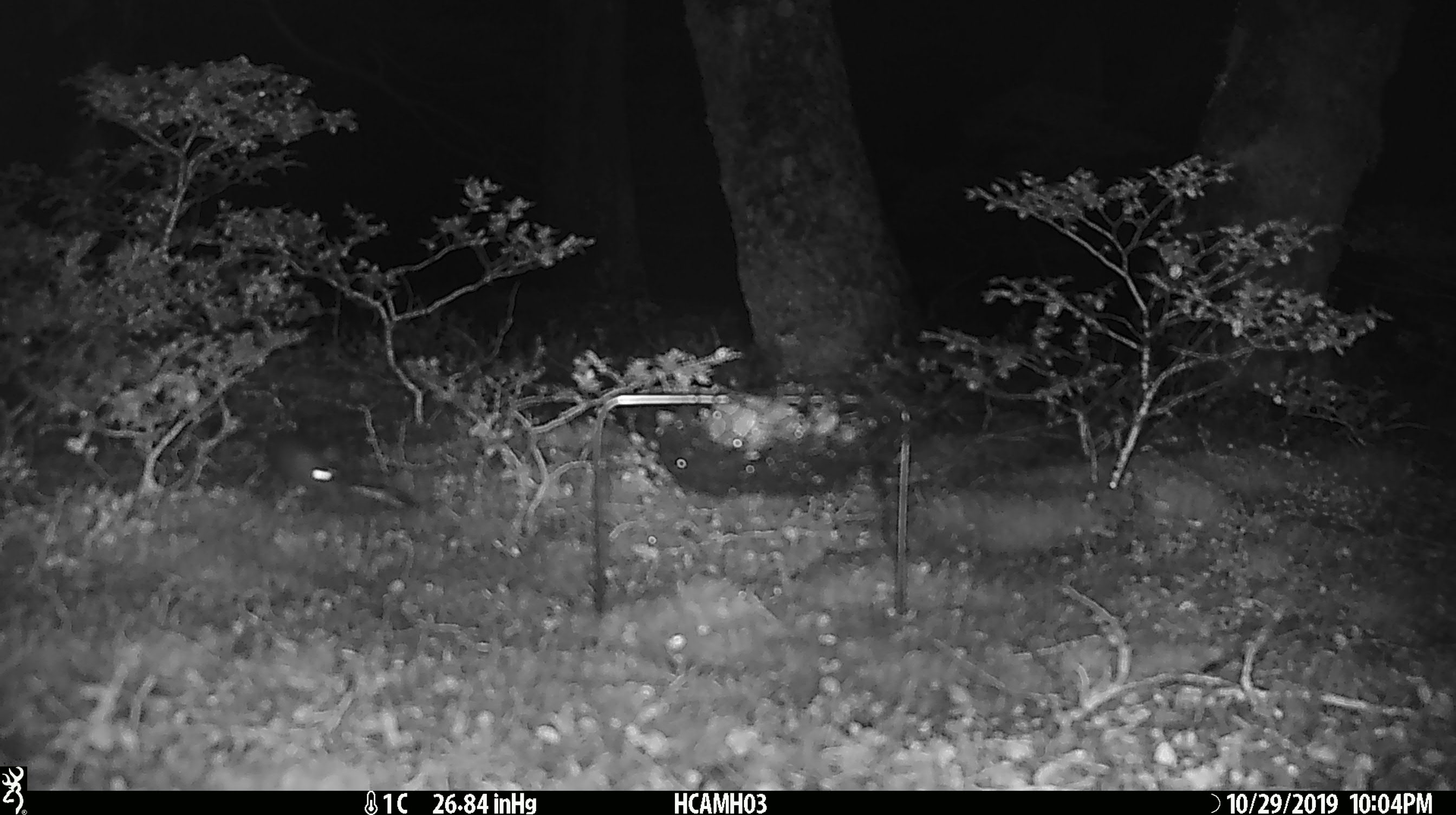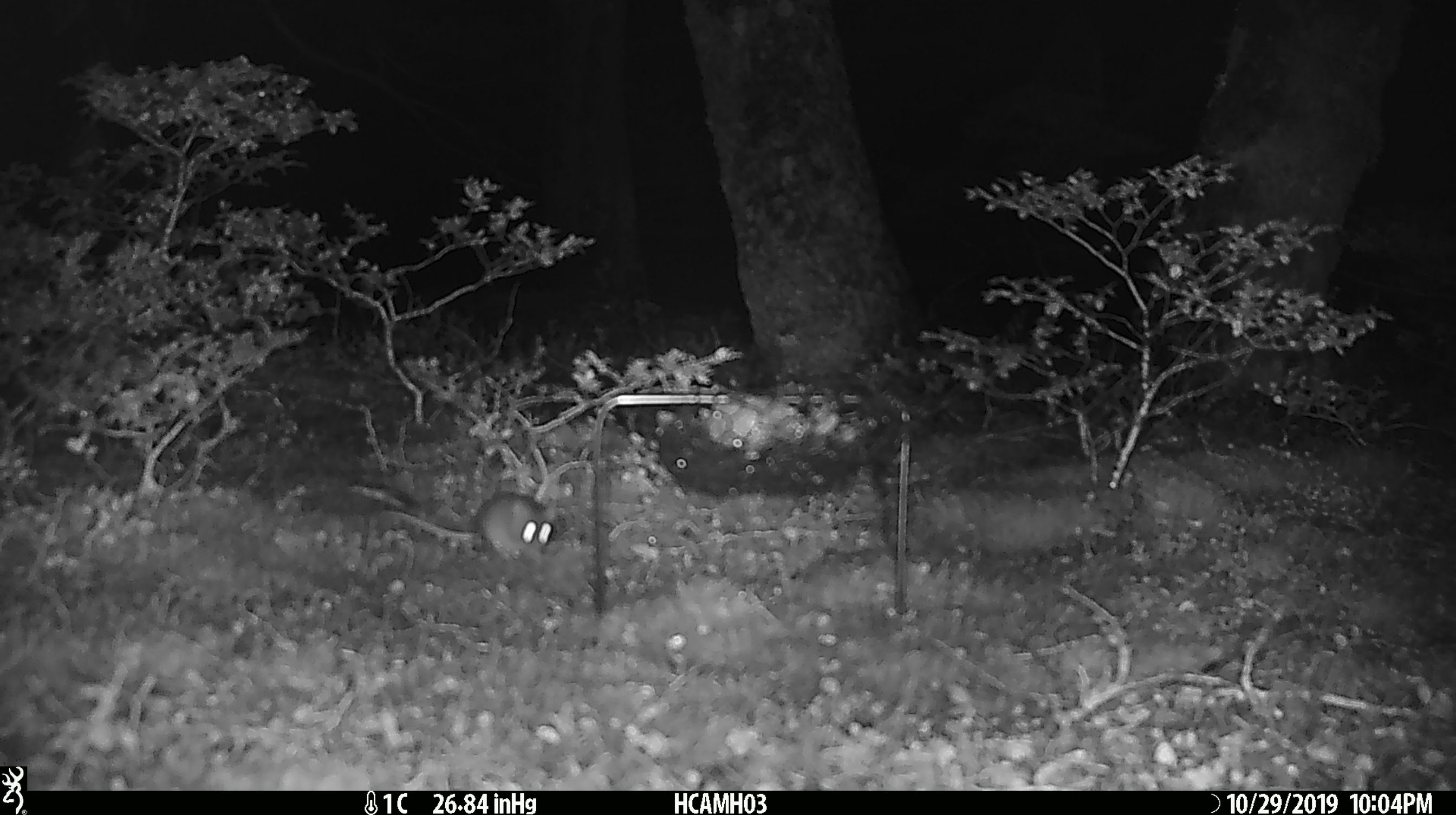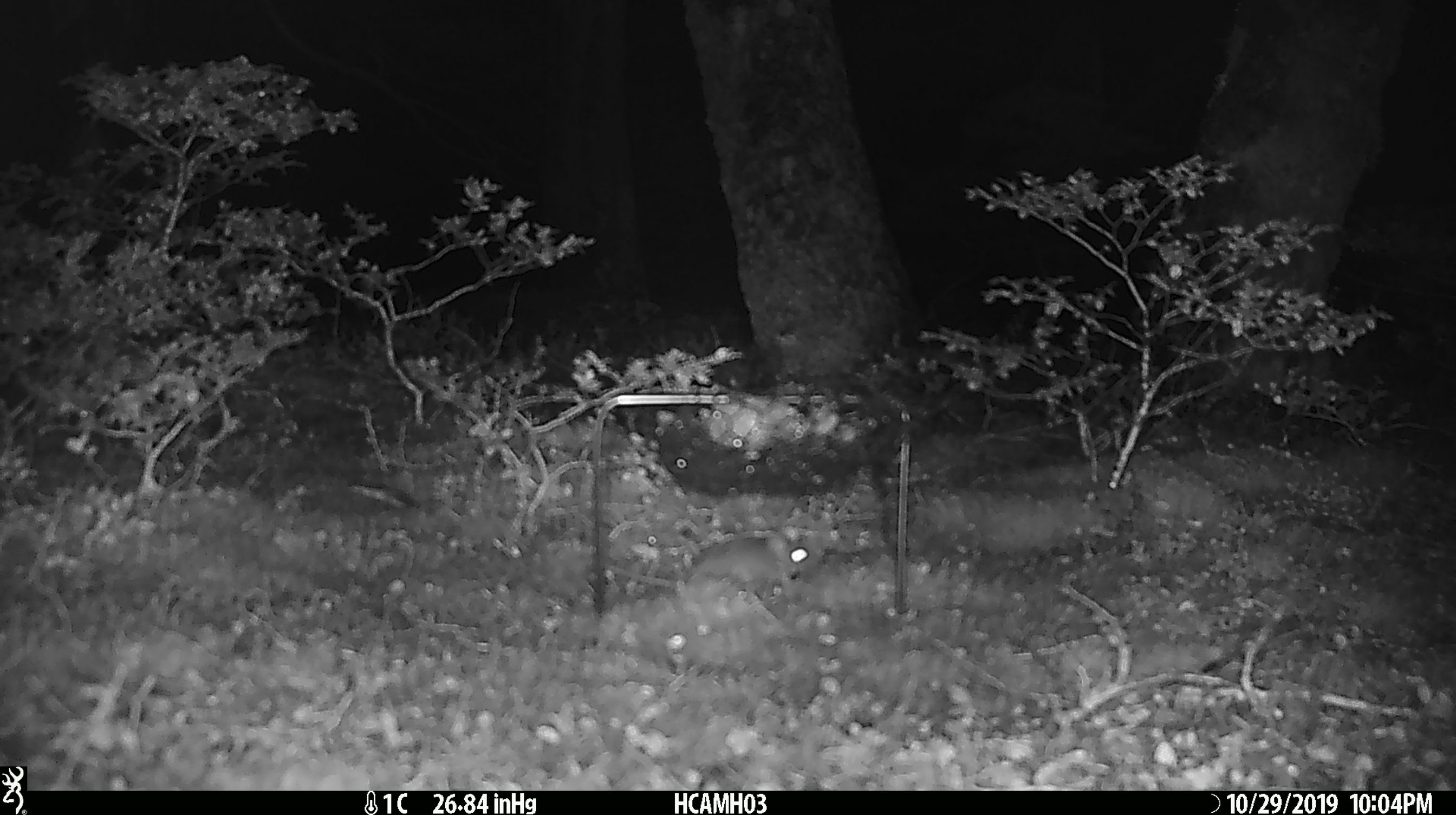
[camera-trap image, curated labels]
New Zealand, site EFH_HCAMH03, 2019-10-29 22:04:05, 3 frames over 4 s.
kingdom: Animalia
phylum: Chordata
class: Mammalia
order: Rodentia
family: Muridae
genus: Mus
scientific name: Mus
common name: mouse